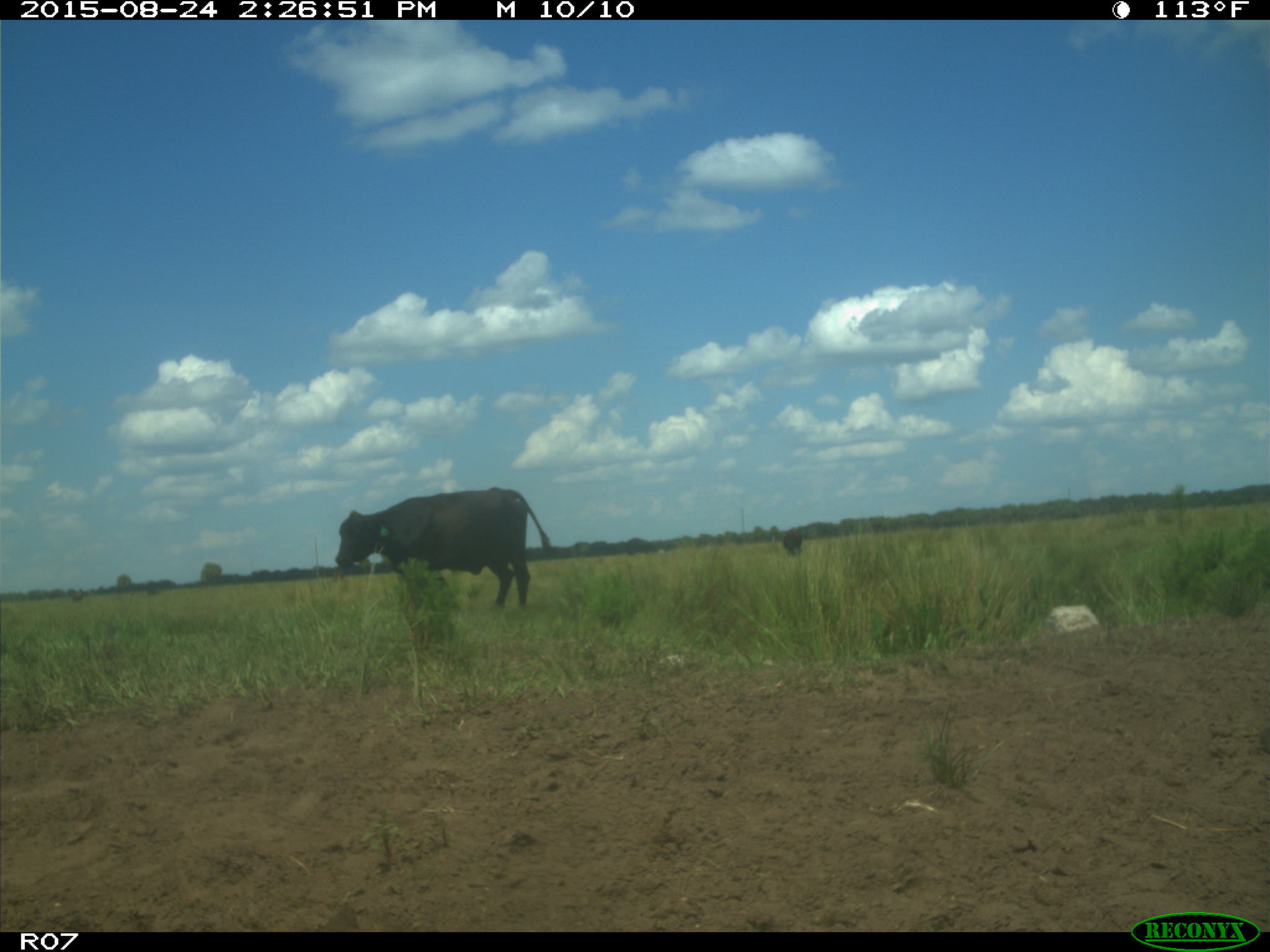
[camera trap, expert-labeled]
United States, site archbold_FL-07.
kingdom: Animalia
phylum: Chordata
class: Mammalia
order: Artiodactyla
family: Bovidae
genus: Bos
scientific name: Bos taurus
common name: domestic cow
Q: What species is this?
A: Bos taurus (domestic cow).